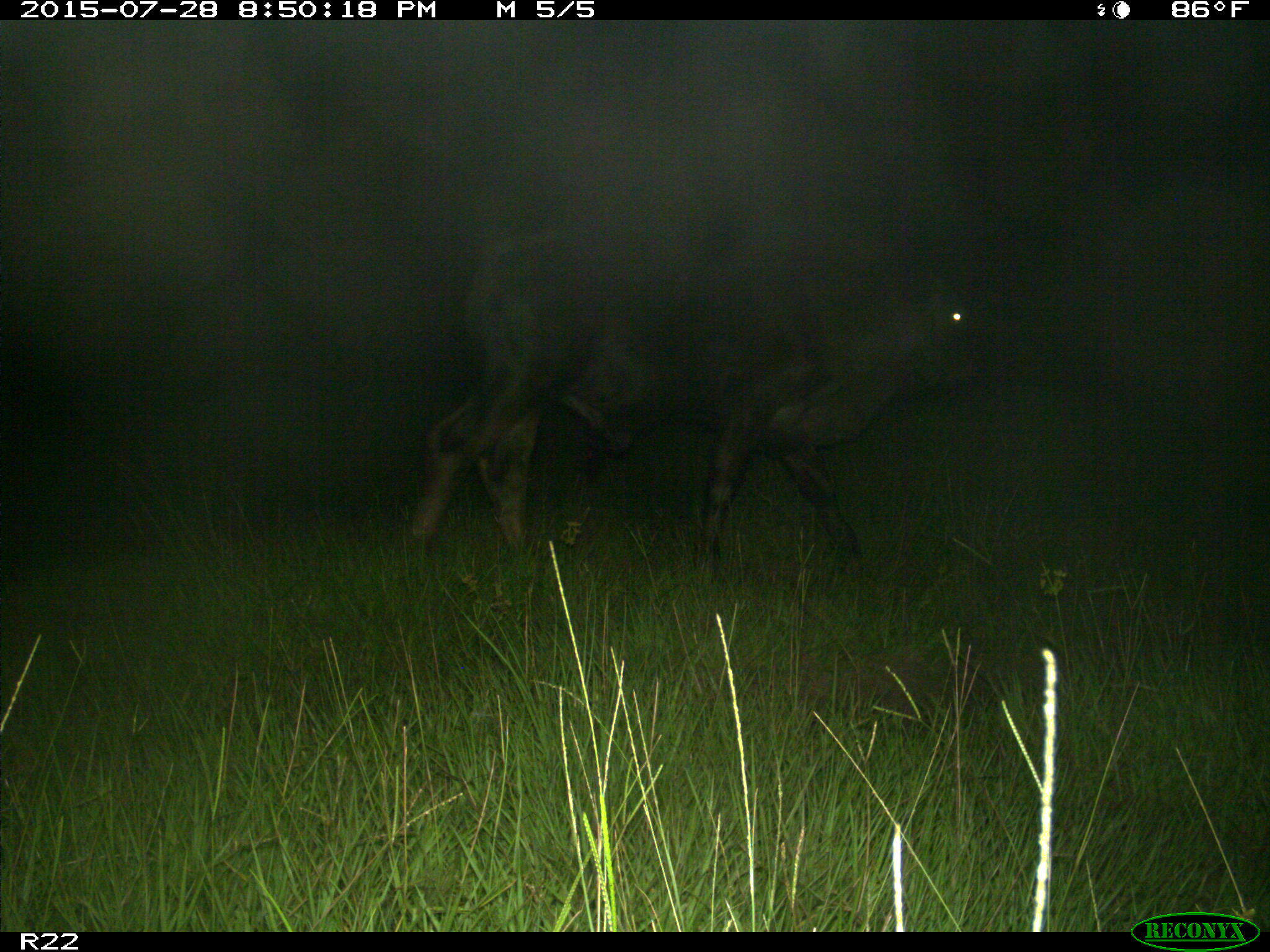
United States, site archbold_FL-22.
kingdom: Animalia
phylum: Chordata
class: Mammalia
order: Artiodactyla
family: Bovidae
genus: Bos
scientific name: Bos taurus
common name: domestic cow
Bos taurus (domestic cow).